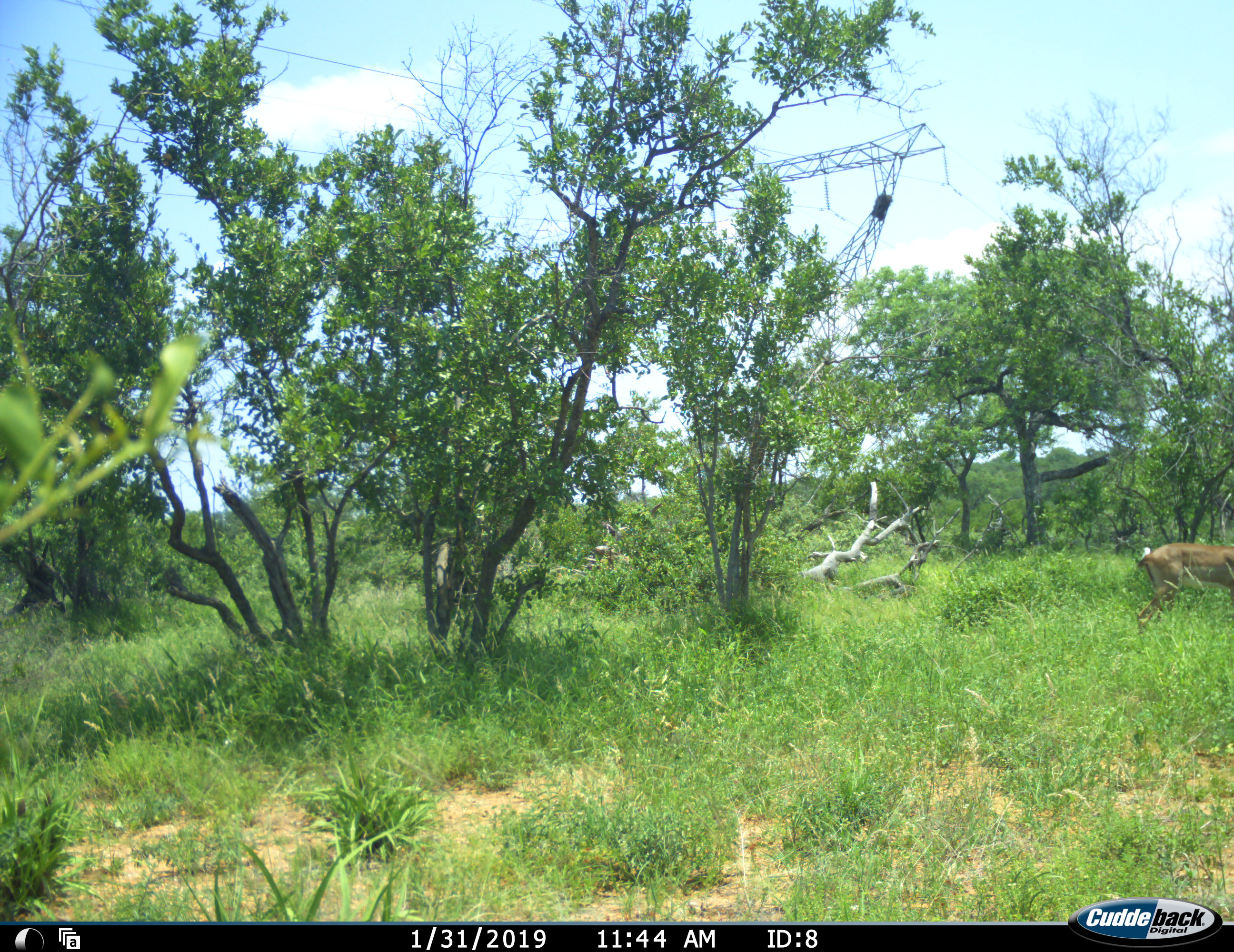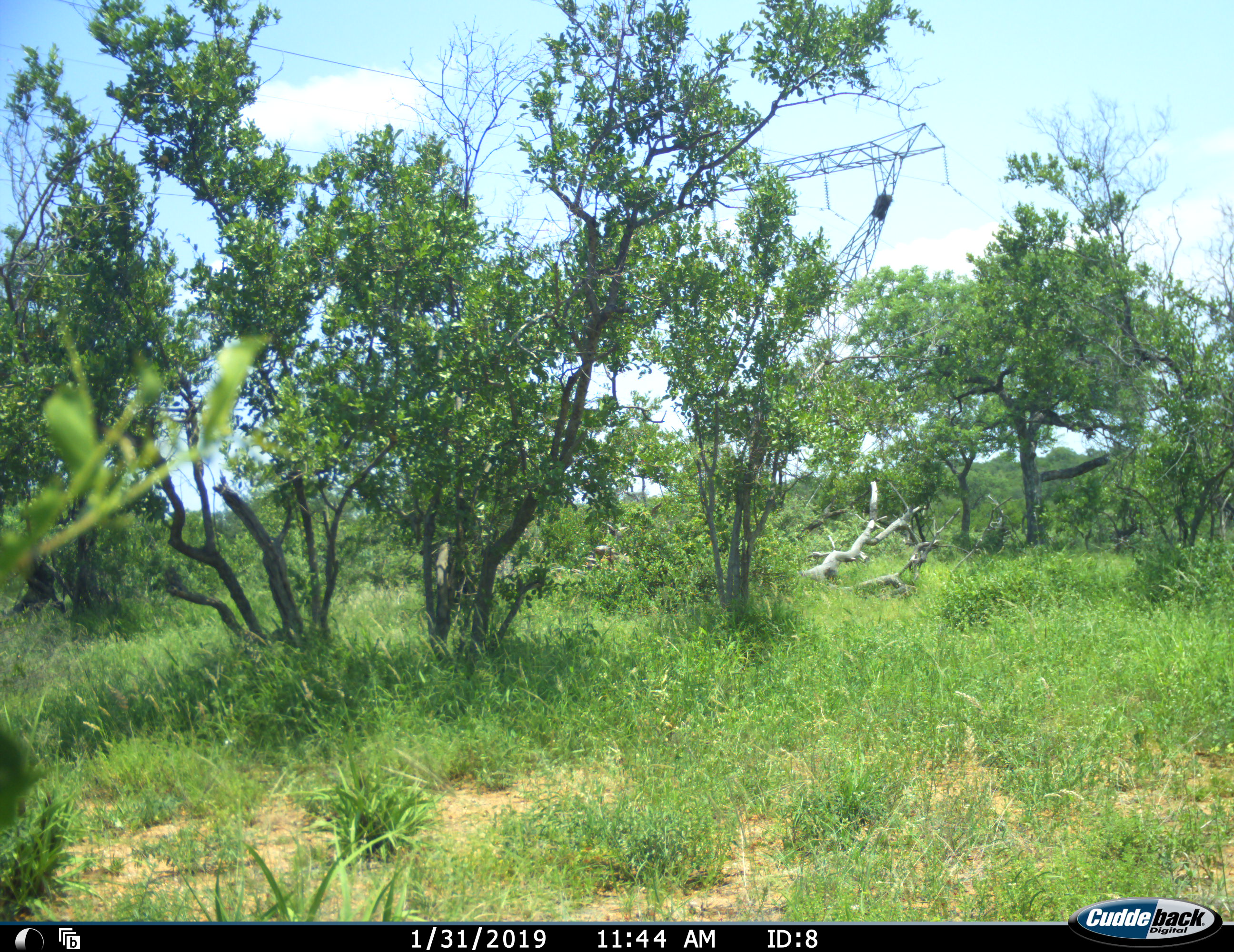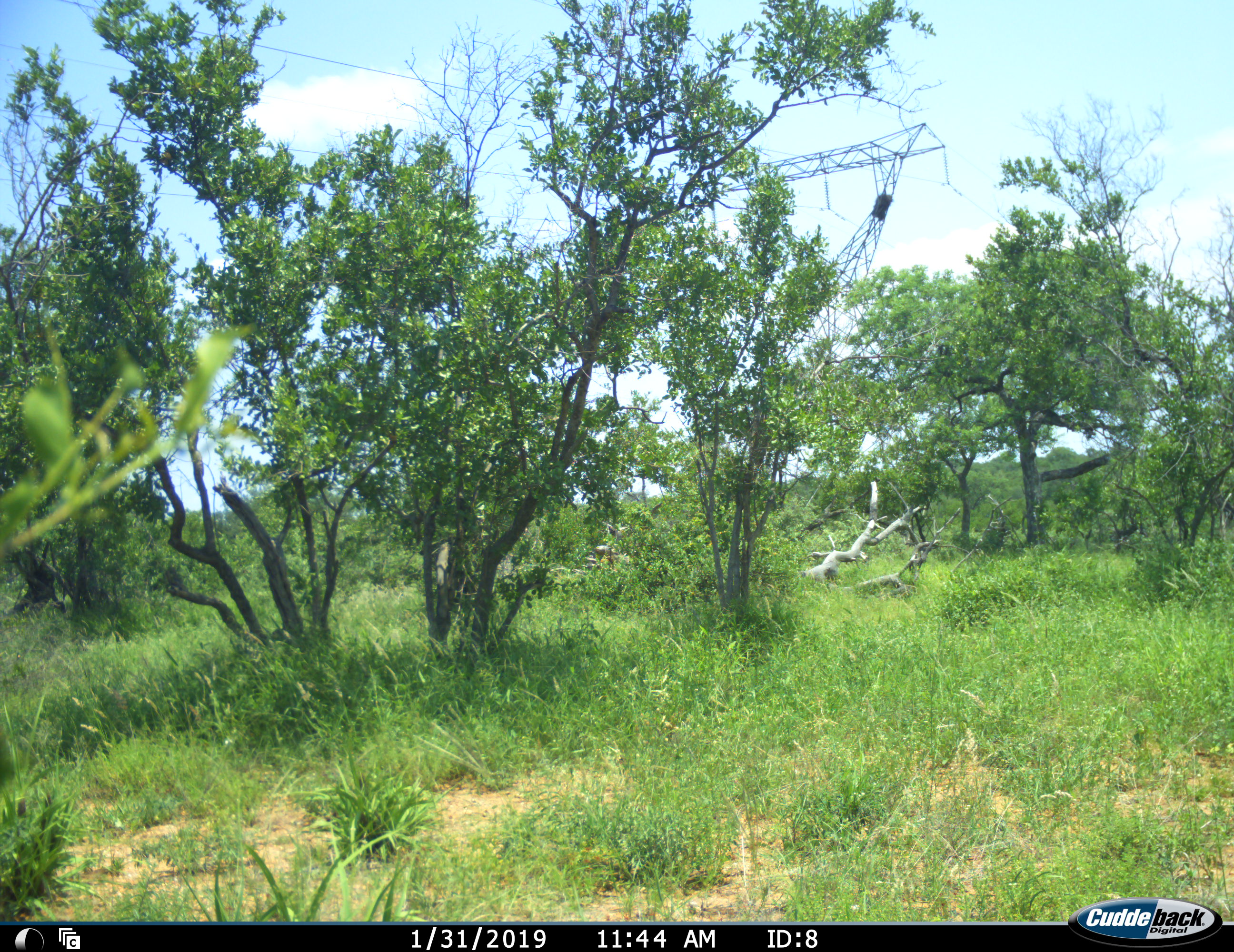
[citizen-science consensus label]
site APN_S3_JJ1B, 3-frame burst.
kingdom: Animalia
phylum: Chordata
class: Mammalia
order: Artiodactyla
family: Bovidae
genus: Aepyceros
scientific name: Aepyceros melampus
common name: impala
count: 1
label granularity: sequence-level